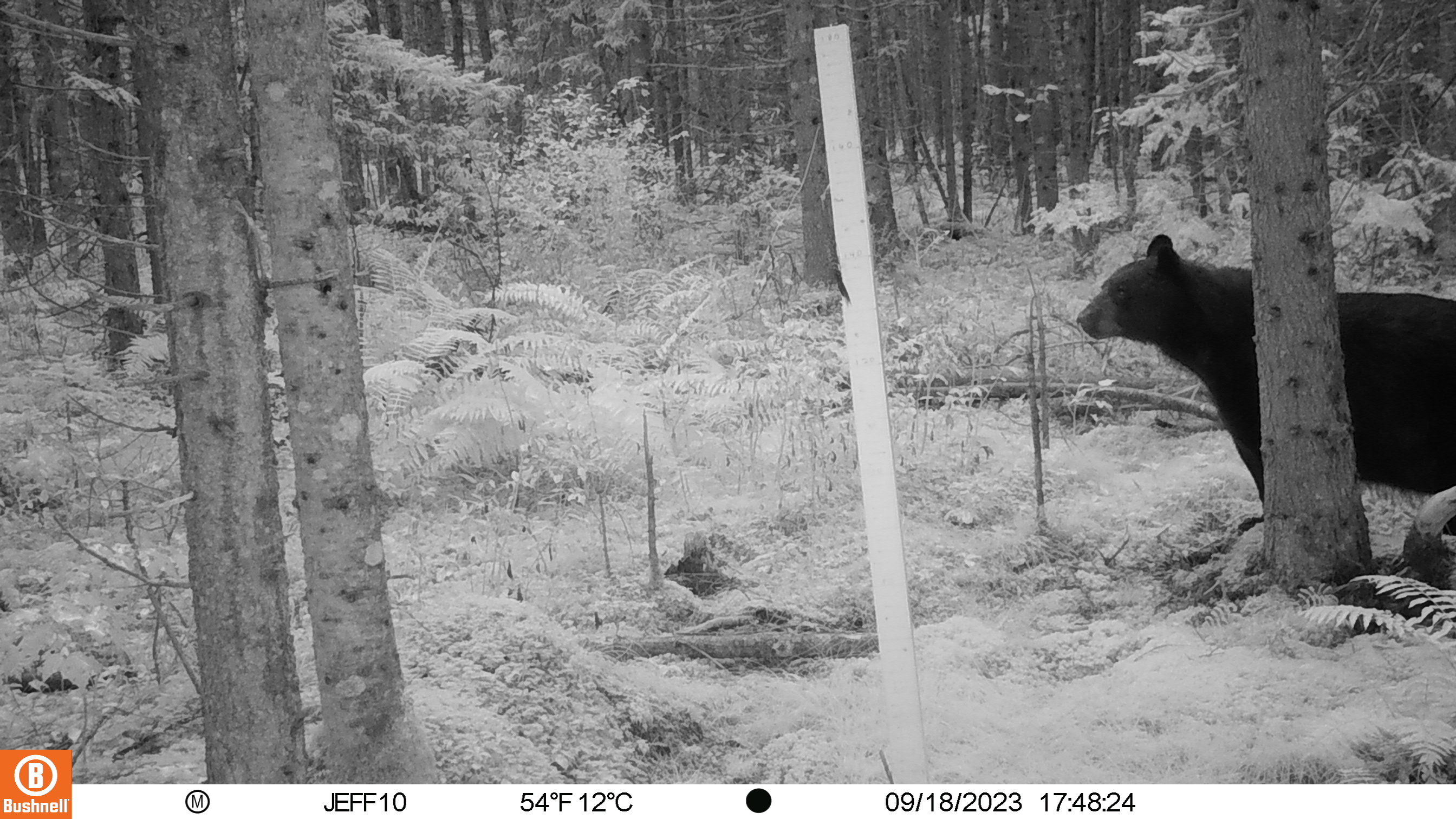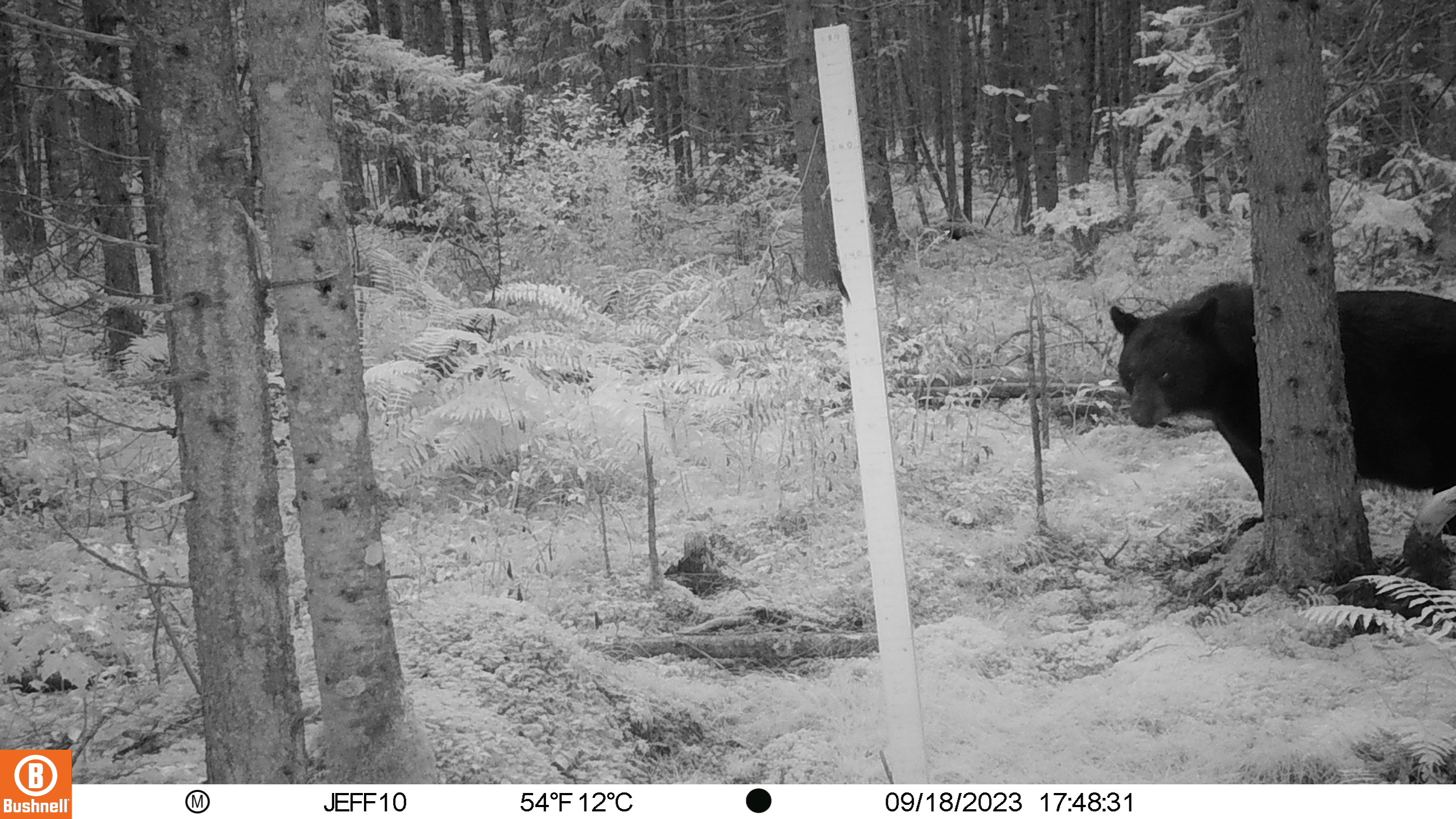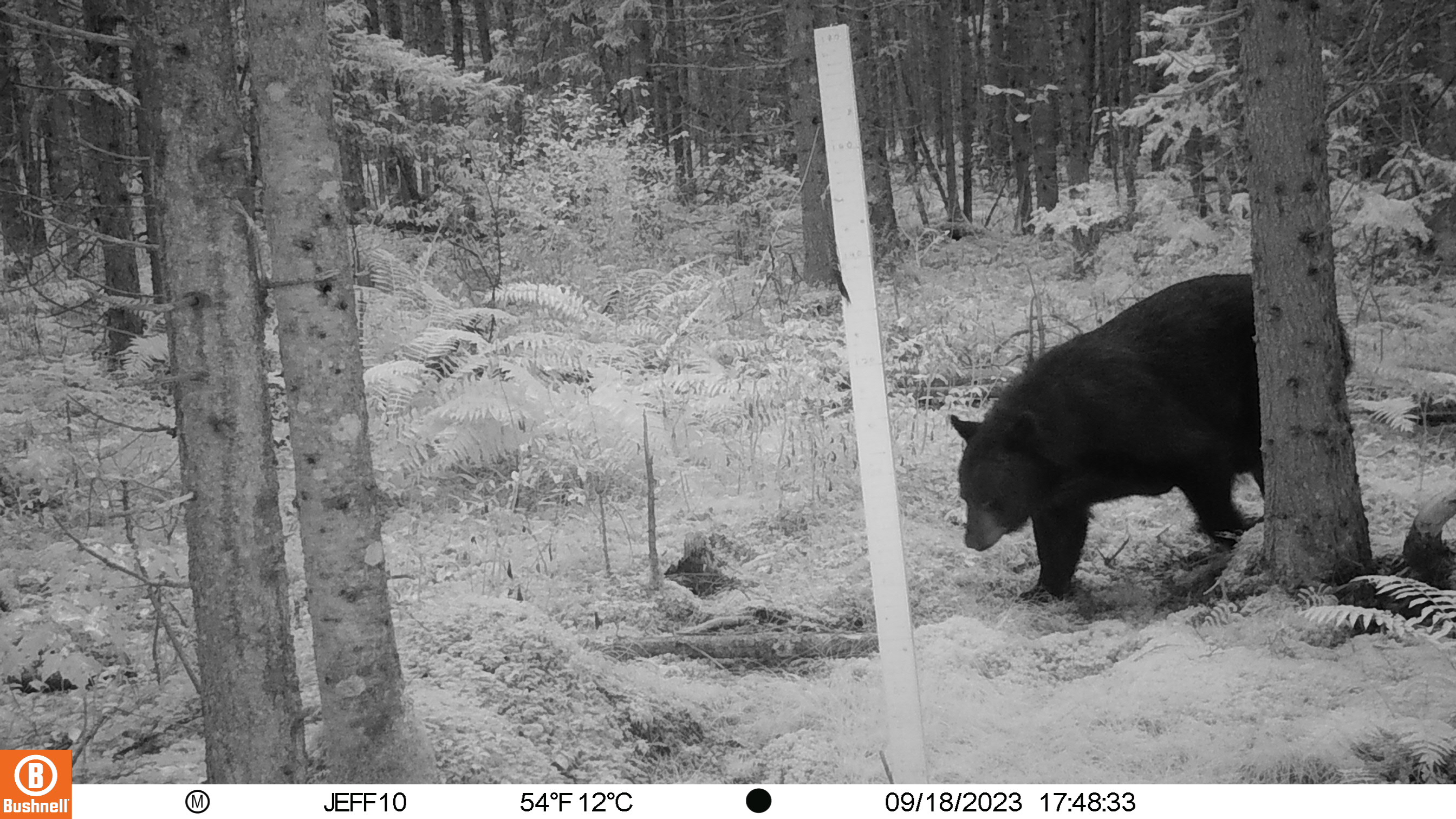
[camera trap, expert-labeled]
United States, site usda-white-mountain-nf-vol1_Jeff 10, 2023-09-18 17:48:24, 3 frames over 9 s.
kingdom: Animalia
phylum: Chordata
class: Mammalia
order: Carnivora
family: Ursidae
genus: Ursus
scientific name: Ursus americanus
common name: black bear